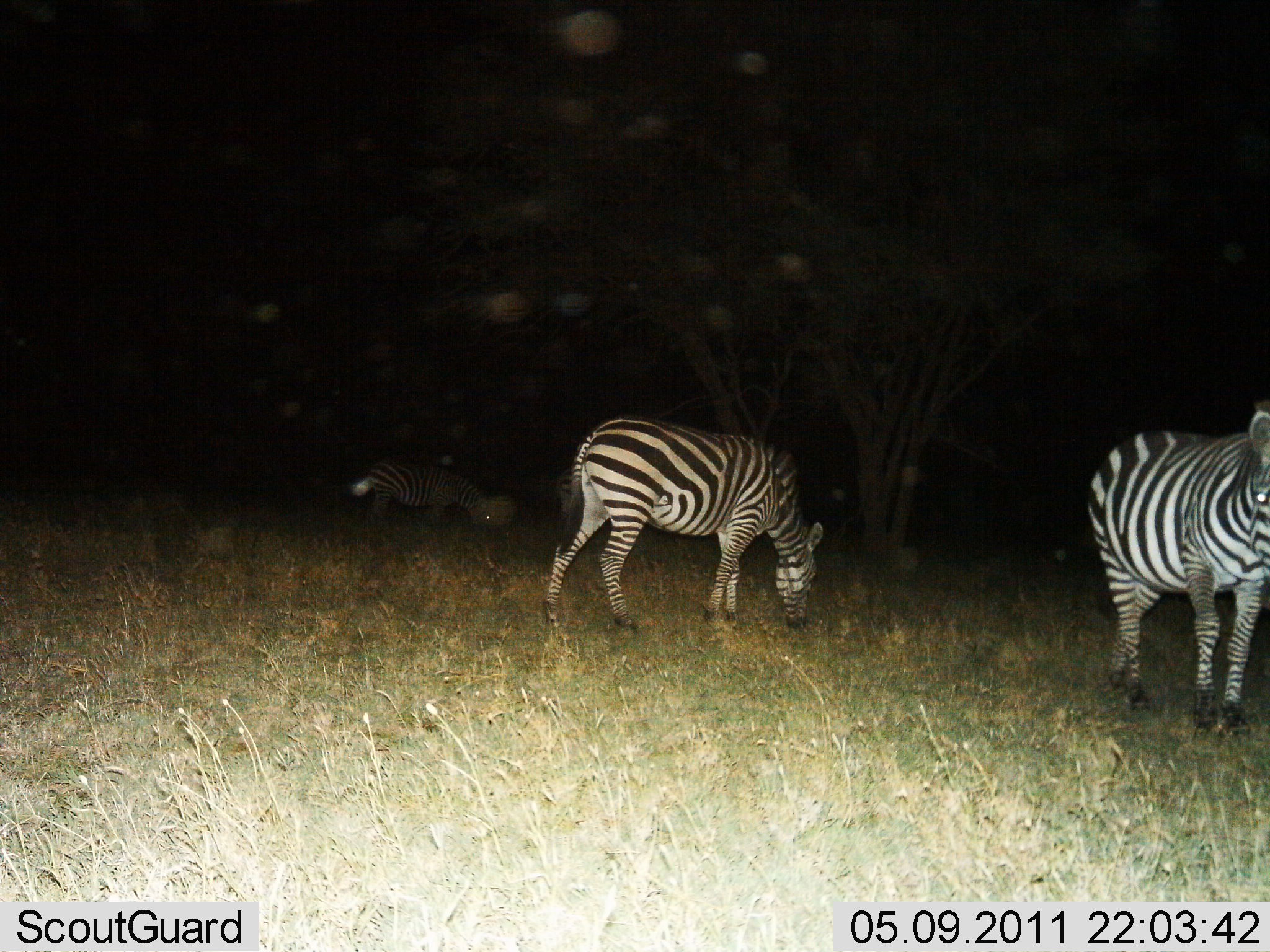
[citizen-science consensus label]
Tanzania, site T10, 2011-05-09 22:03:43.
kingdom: Animalia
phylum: Chordata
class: Mammalia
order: Perissodactyla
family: Equidae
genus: Equus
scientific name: Equus quagga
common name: plains zebra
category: zebra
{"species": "zebra (plains zebra) (Equus quagga)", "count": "3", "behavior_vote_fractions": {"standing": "54%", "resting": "0%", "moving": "15%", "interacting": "0%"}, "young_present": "0%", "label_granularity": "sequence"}